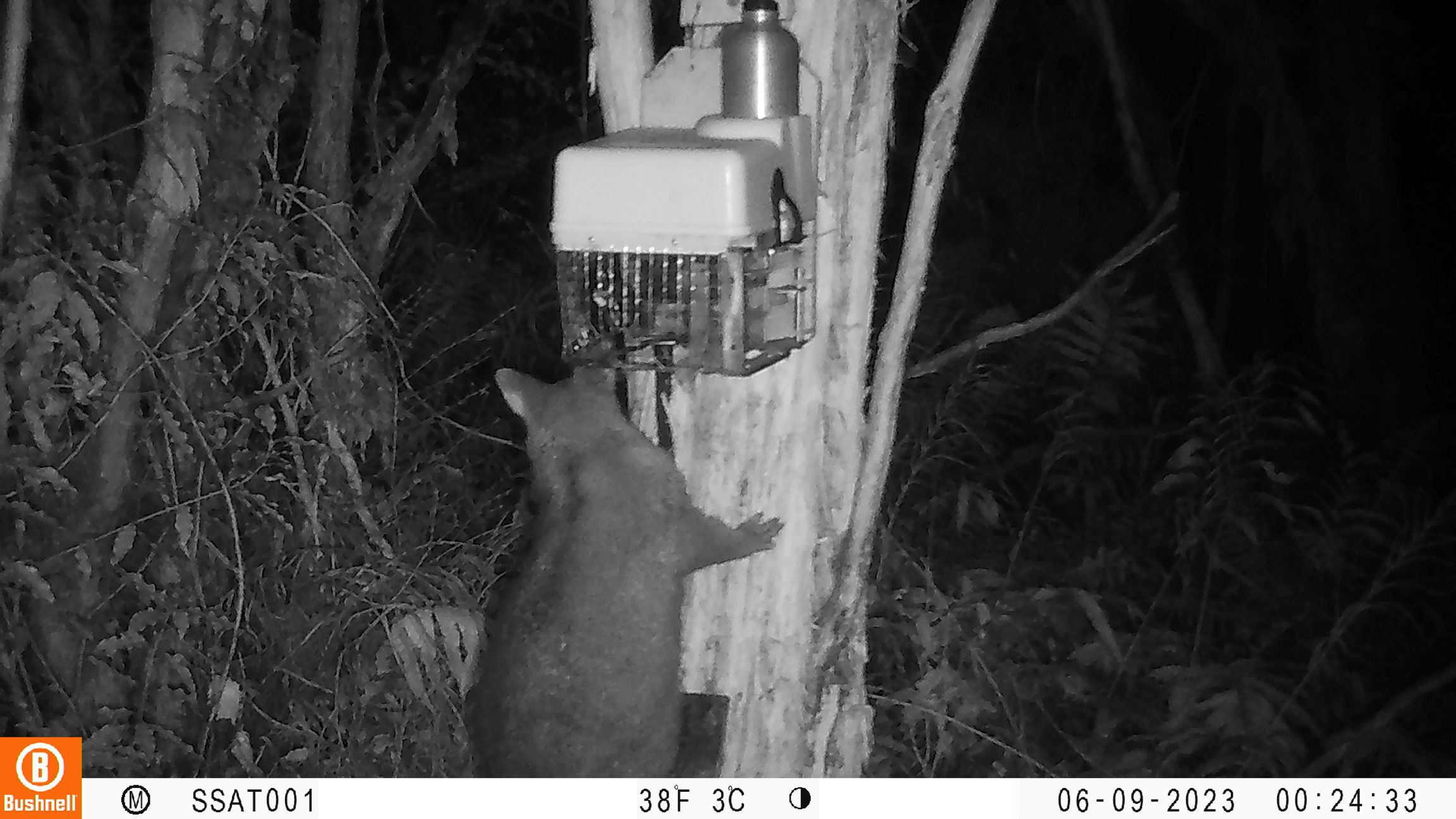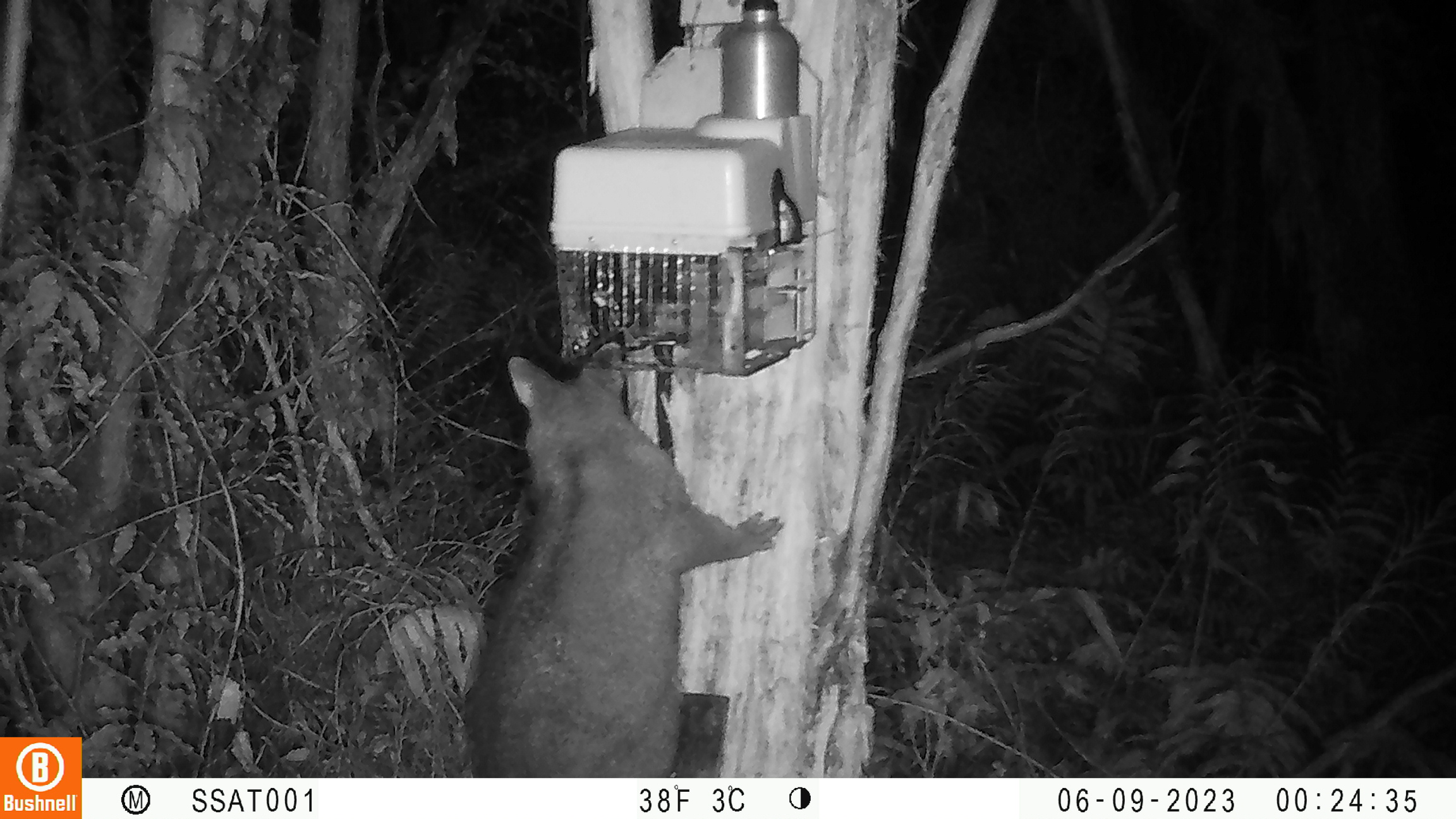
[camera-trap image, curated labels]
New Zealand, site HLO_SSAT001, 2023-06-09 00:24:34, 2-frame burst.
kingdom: Animalia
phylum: Chordata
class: Mammalia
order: Diprotodontia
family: Phalangeridae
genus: Trichosurus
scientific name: Trichosurus vulpecula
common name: common brushtail possum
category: possum